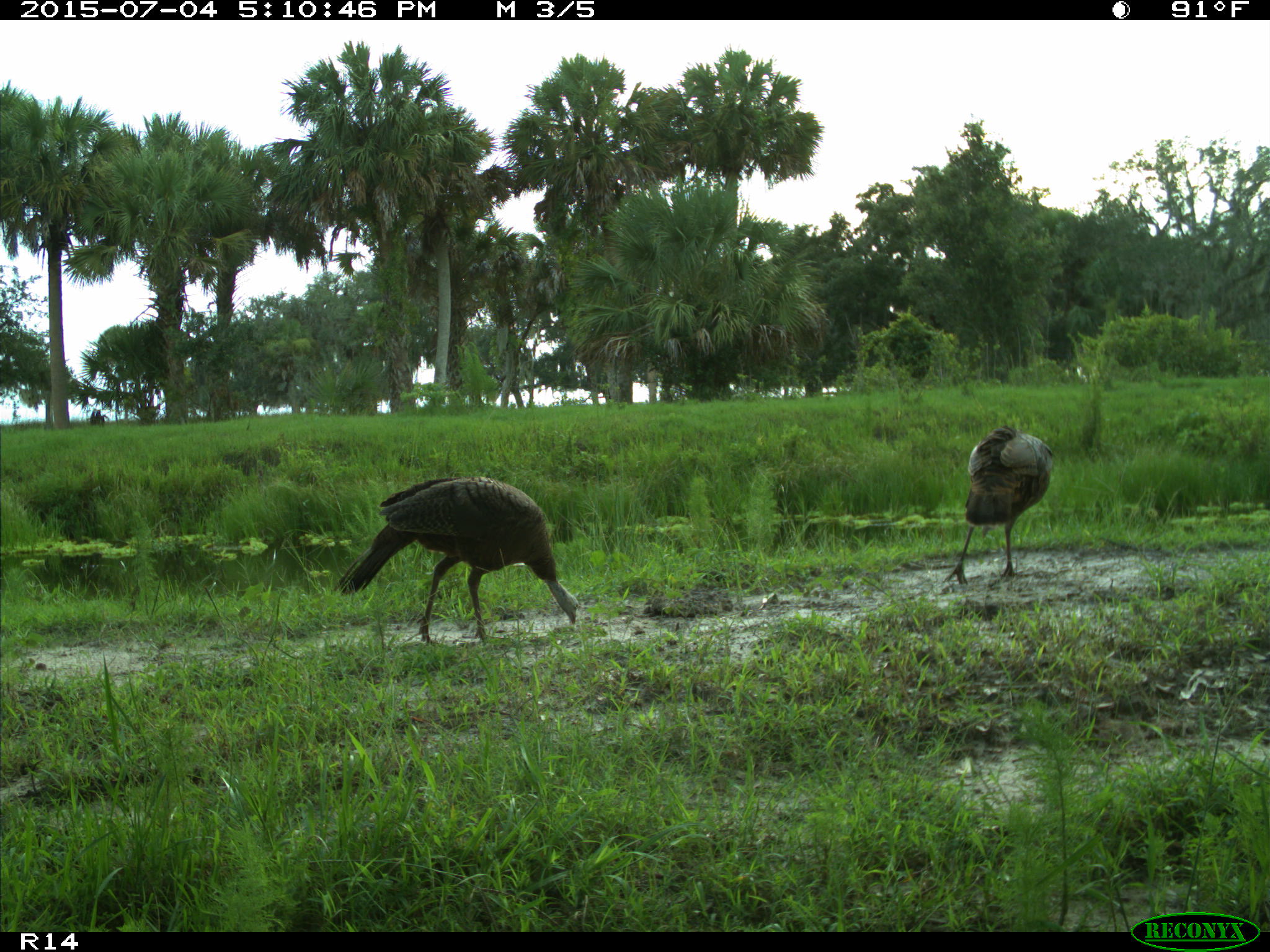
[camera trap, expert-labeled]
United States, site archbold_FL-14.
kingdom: Animalia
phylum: Chordata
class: Aves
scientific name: Aves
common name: birds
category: unidentified bird